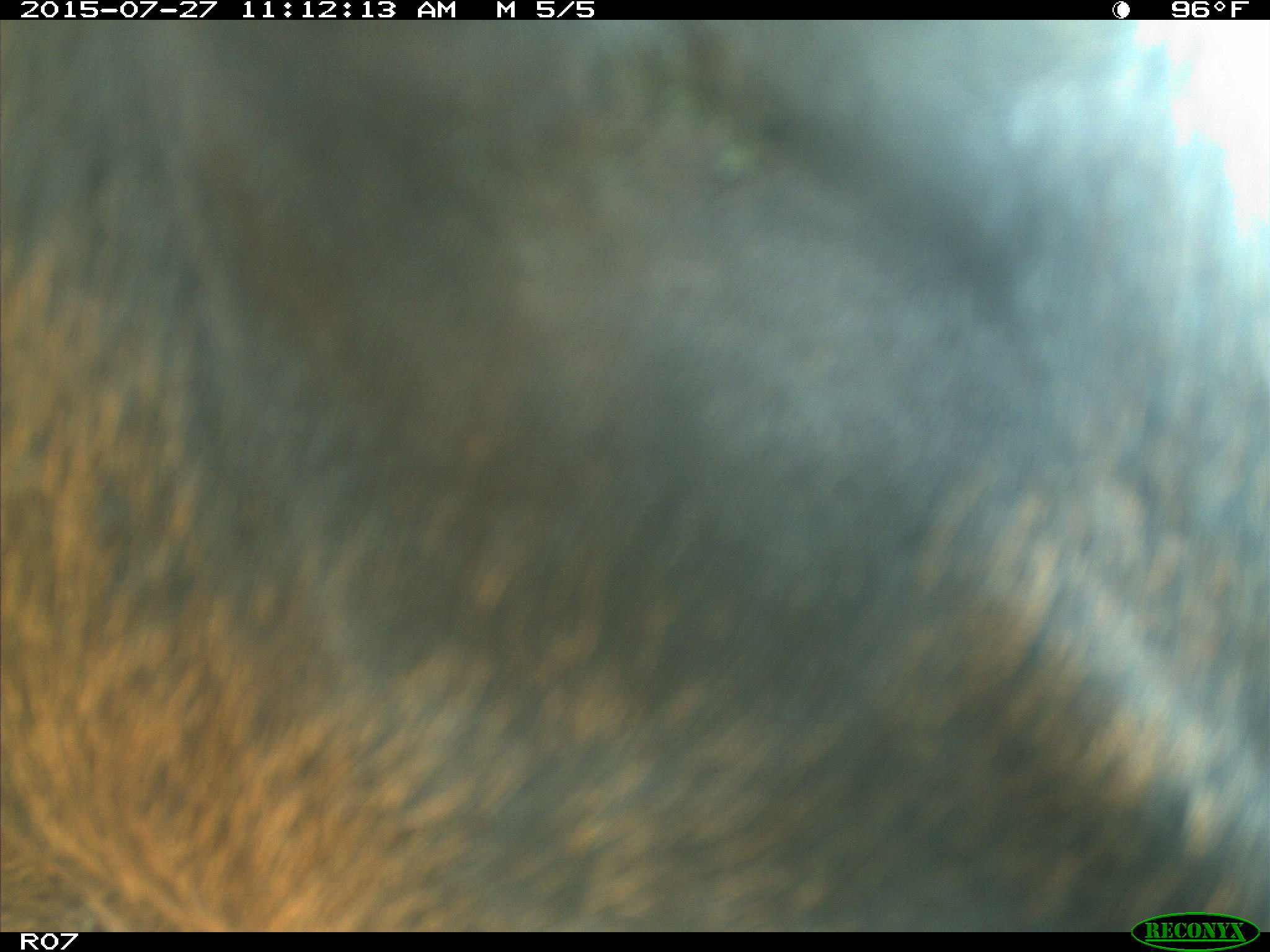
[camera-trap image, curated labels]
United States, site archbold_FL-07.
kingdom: Animalia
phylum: Chordata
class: Mammalia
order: Artiodactyla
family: Bovidae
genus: Bos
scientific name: Bos taurus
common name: domestic cow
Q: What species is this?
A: Bos taurus (domestic cow).